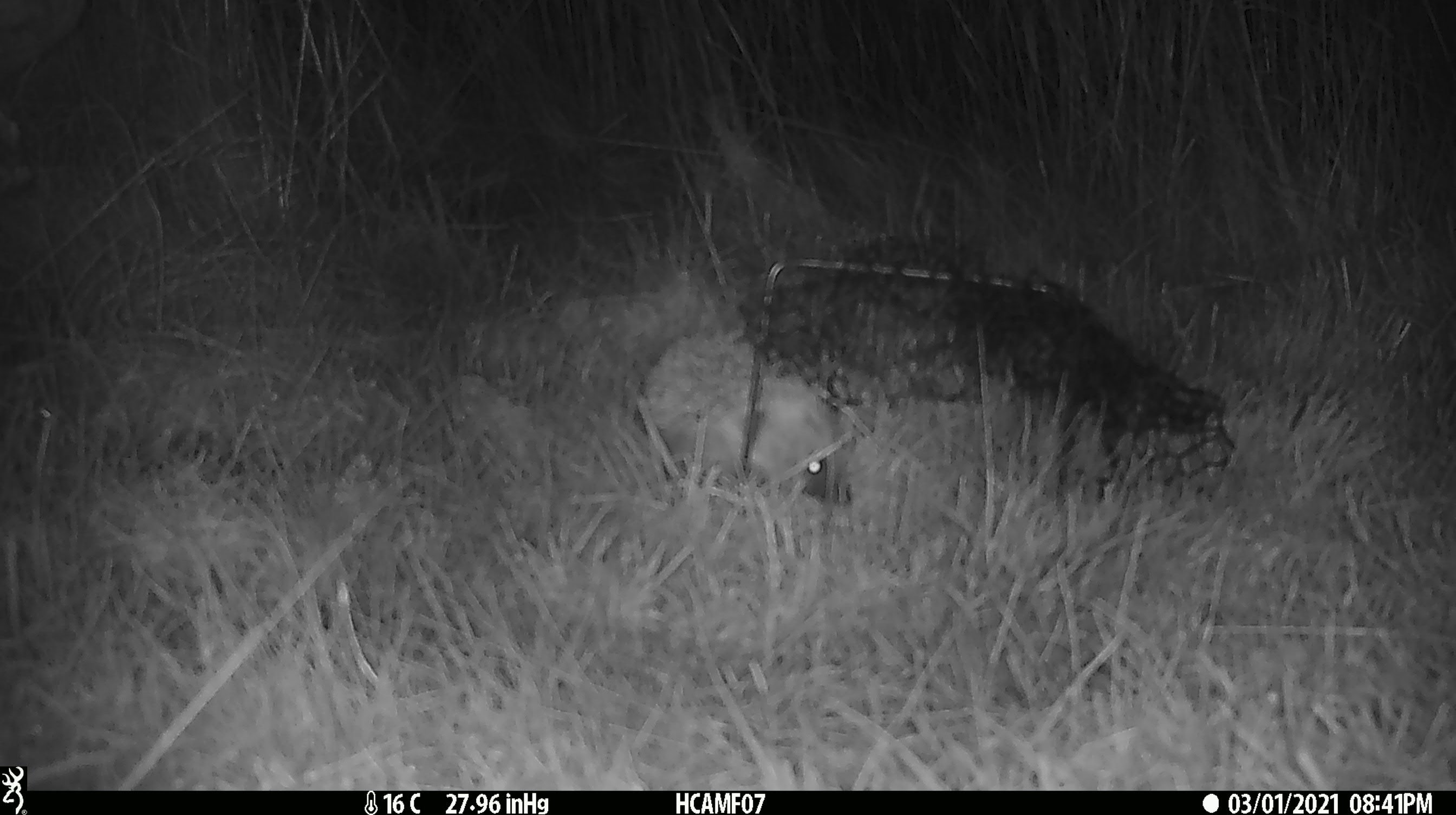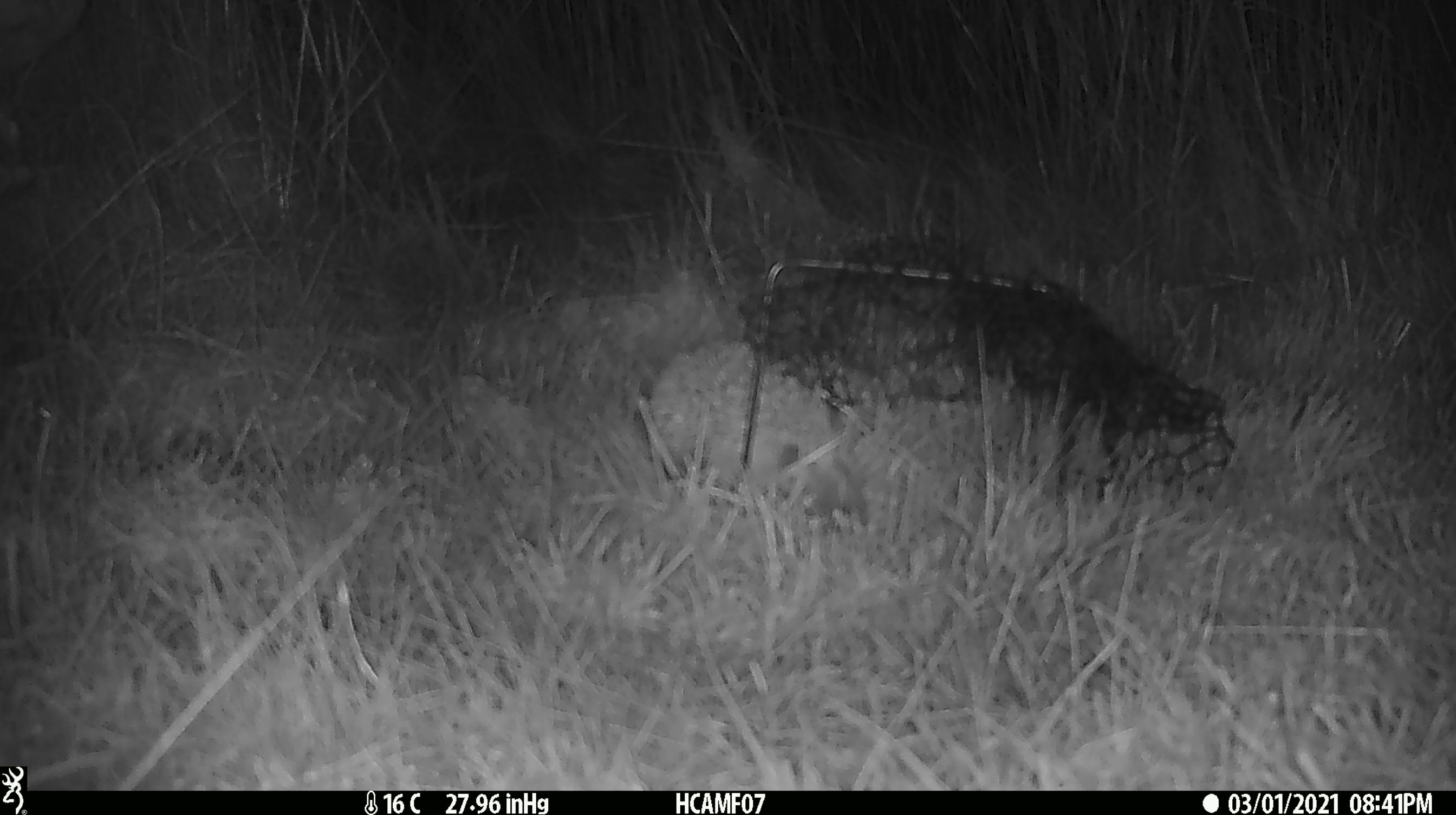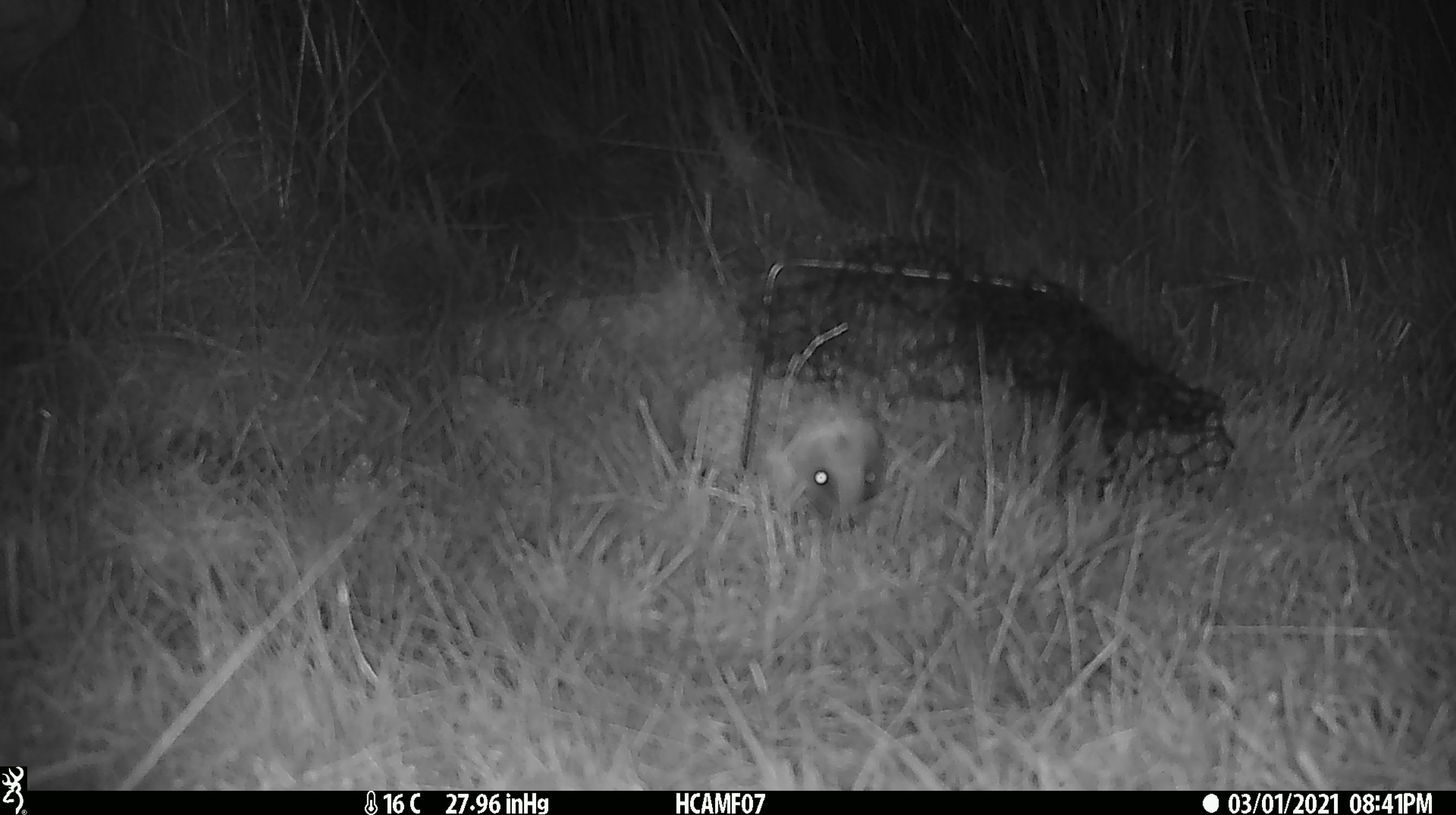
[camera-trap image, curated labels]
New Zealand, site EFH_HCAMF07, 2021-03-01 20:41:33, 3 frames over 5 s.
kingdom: Animalia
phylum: Chordata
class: Mammalia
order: Eulipotyphla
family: Erinaceidae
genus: Erinaceus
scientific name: Erinaceus europaeus europaeus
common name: european hedgehog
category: hedgehog